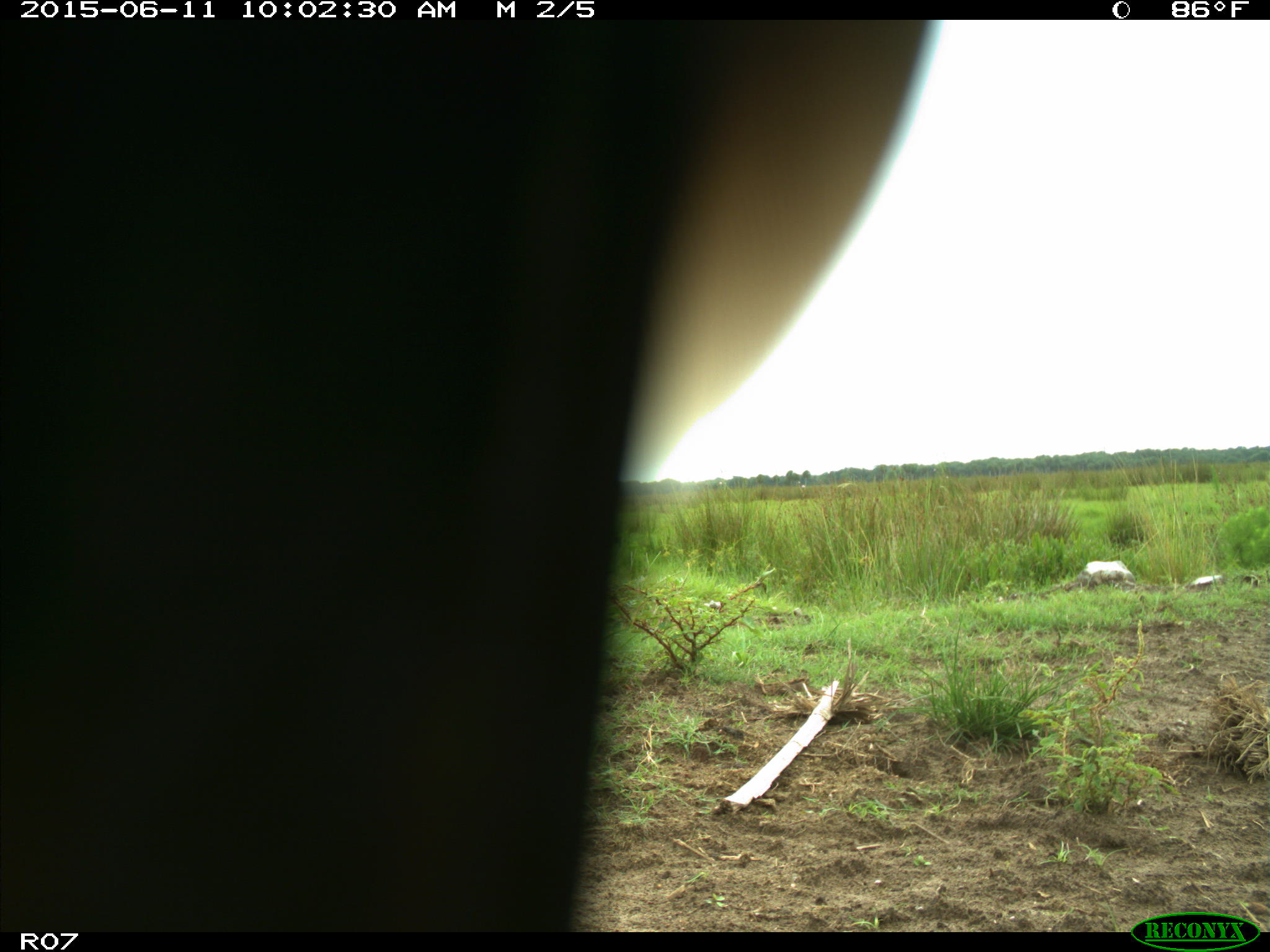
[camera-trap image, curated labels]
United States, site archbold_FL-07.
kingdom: Animalia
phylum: Chordata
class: Mammalia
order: Artiodactyla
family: Bovidae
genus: Bos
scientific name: Bos taurus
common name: domestic cow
Bos taurus (domestic cow).